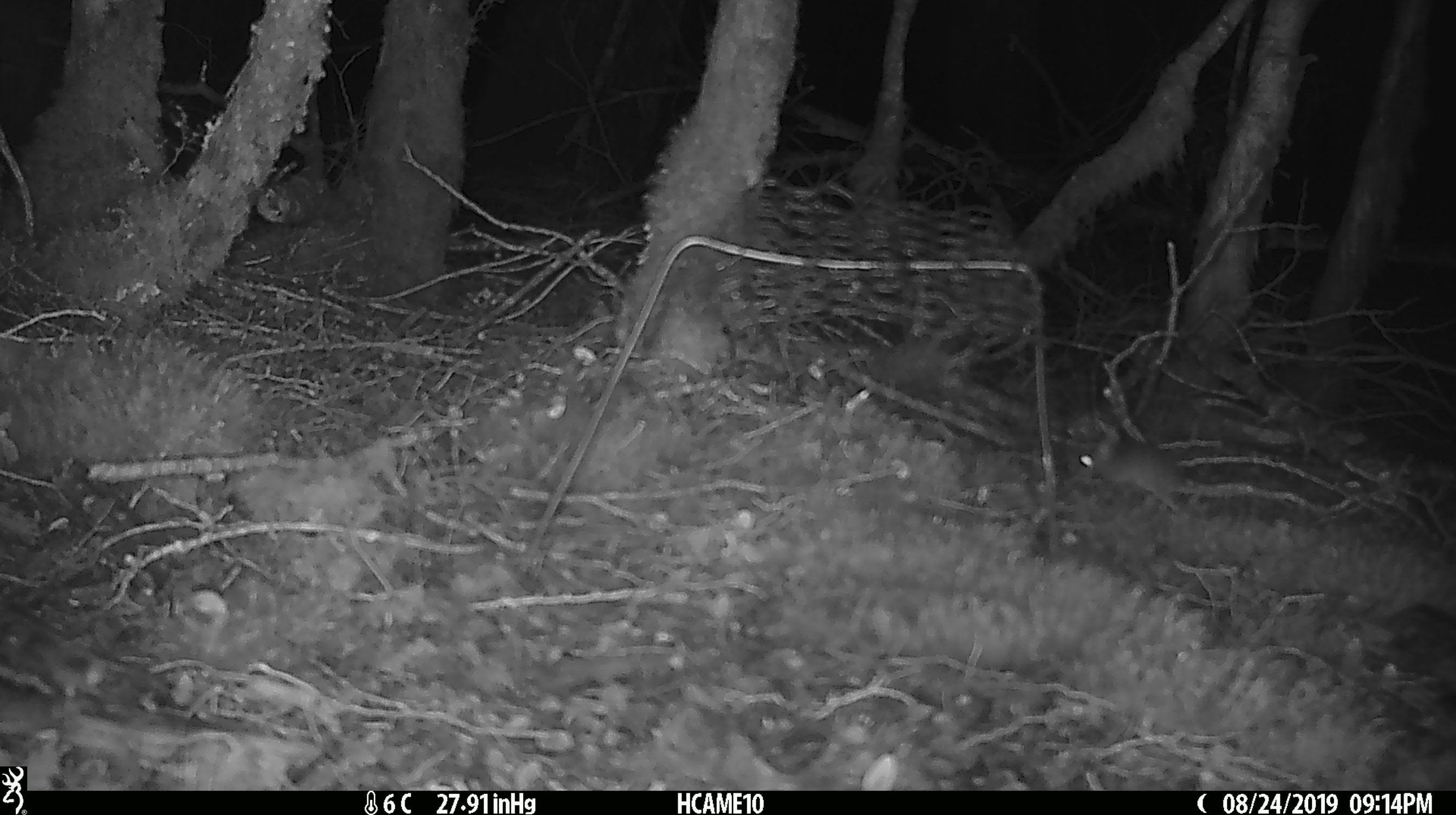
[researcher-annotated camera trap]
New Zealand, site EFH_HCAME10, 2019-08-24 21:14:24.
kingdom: Animalia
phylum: Chordata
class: Mammalia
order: Rodentia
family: Muridae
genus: Mus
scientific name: Mus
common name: mouse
Mouse (Mus).